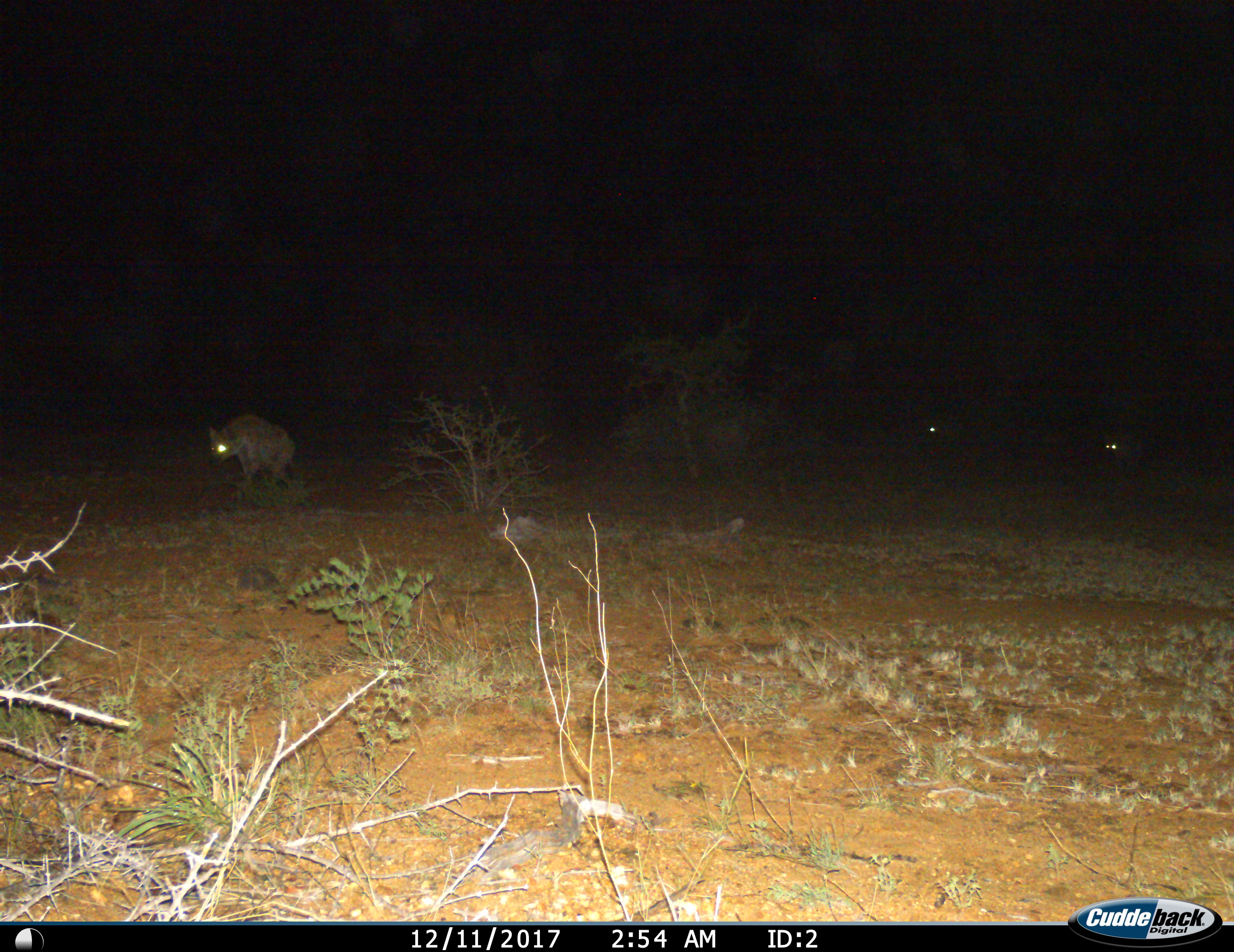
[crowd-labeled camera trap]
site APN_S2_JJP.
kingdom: Animalia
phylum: Chordata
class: Mammalia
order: Carnivora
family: Hyaenidae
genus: Crocuta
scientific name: Crocuta crocuta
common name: spotted hyena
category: hyenaspotted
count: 3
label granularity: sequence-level